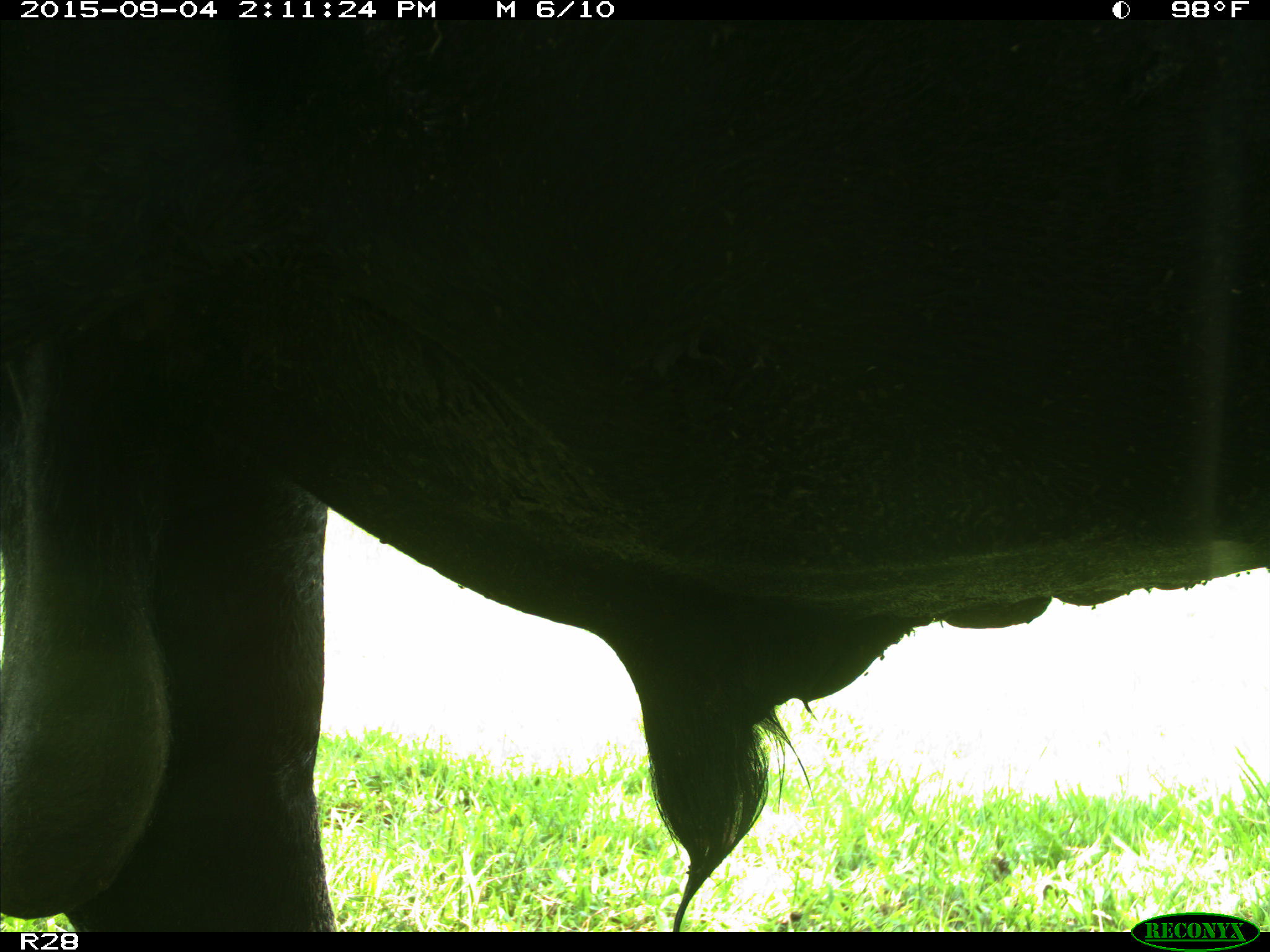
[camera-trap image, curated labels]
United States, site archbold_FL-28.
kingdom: Animalia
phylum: Chordata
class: Mammalia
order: Artiodactyla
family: Bovidae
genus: Bos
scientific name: Bos taurus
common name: domestic cow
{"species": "Bos taurus (domestic cow)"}